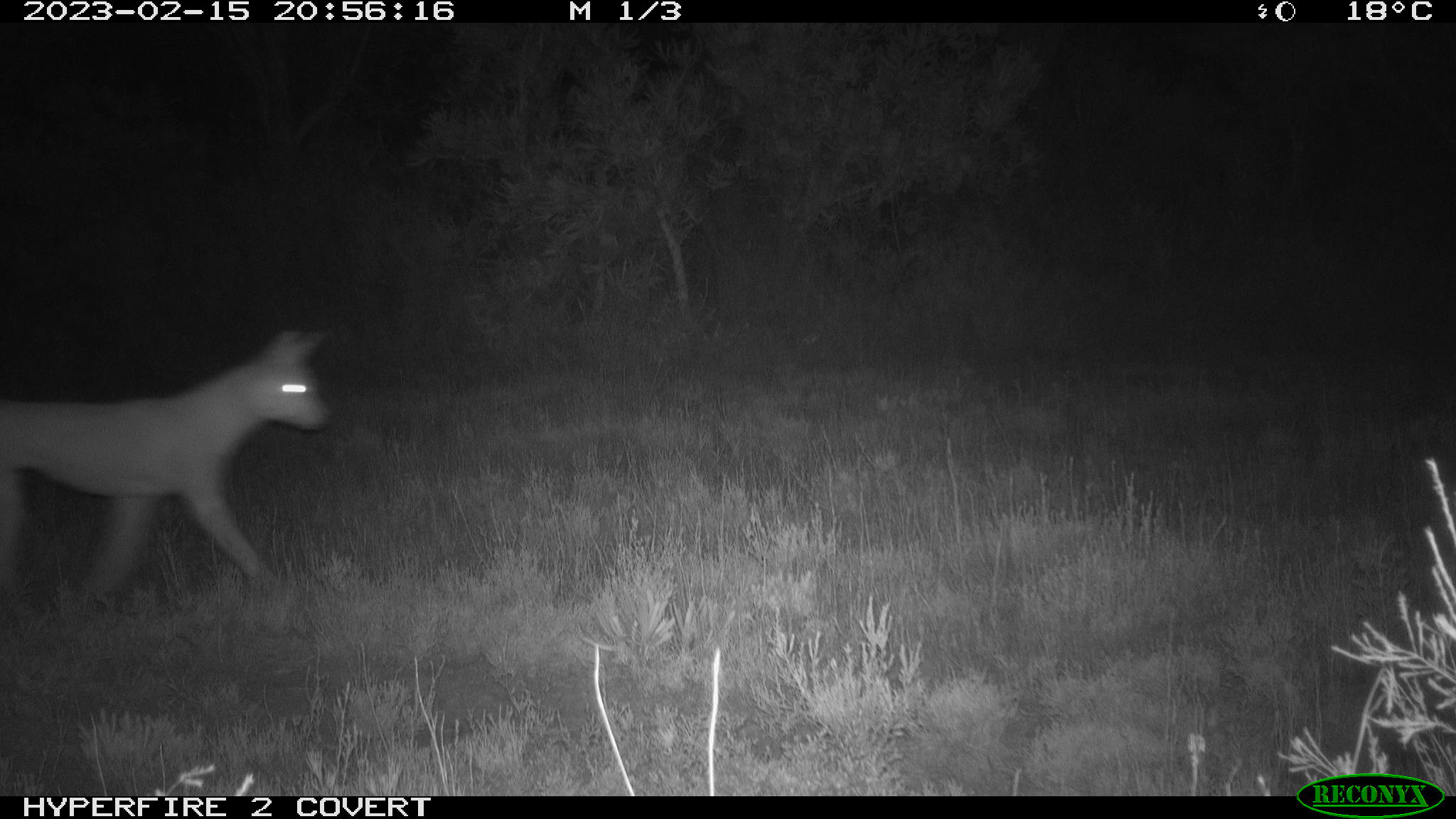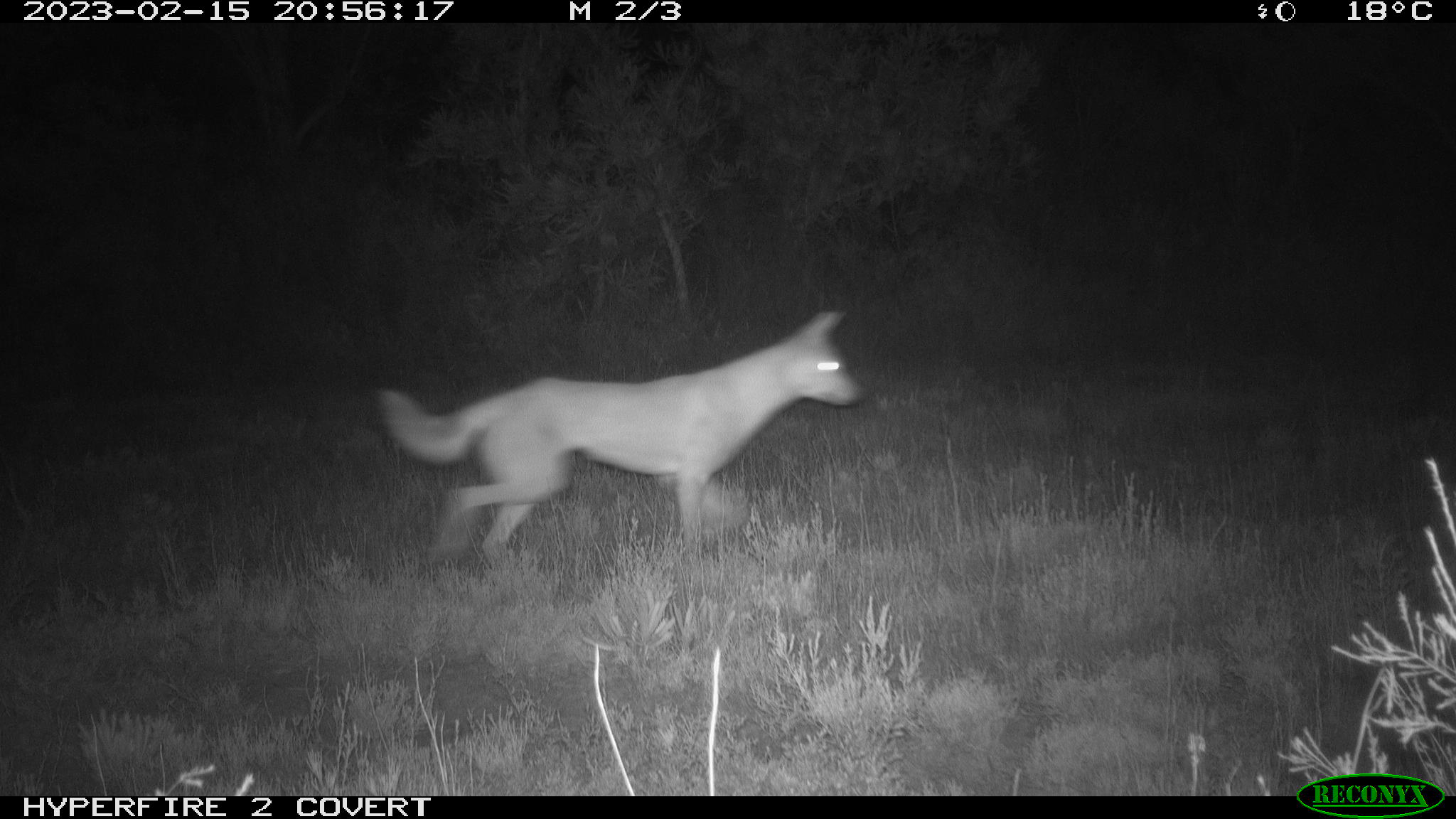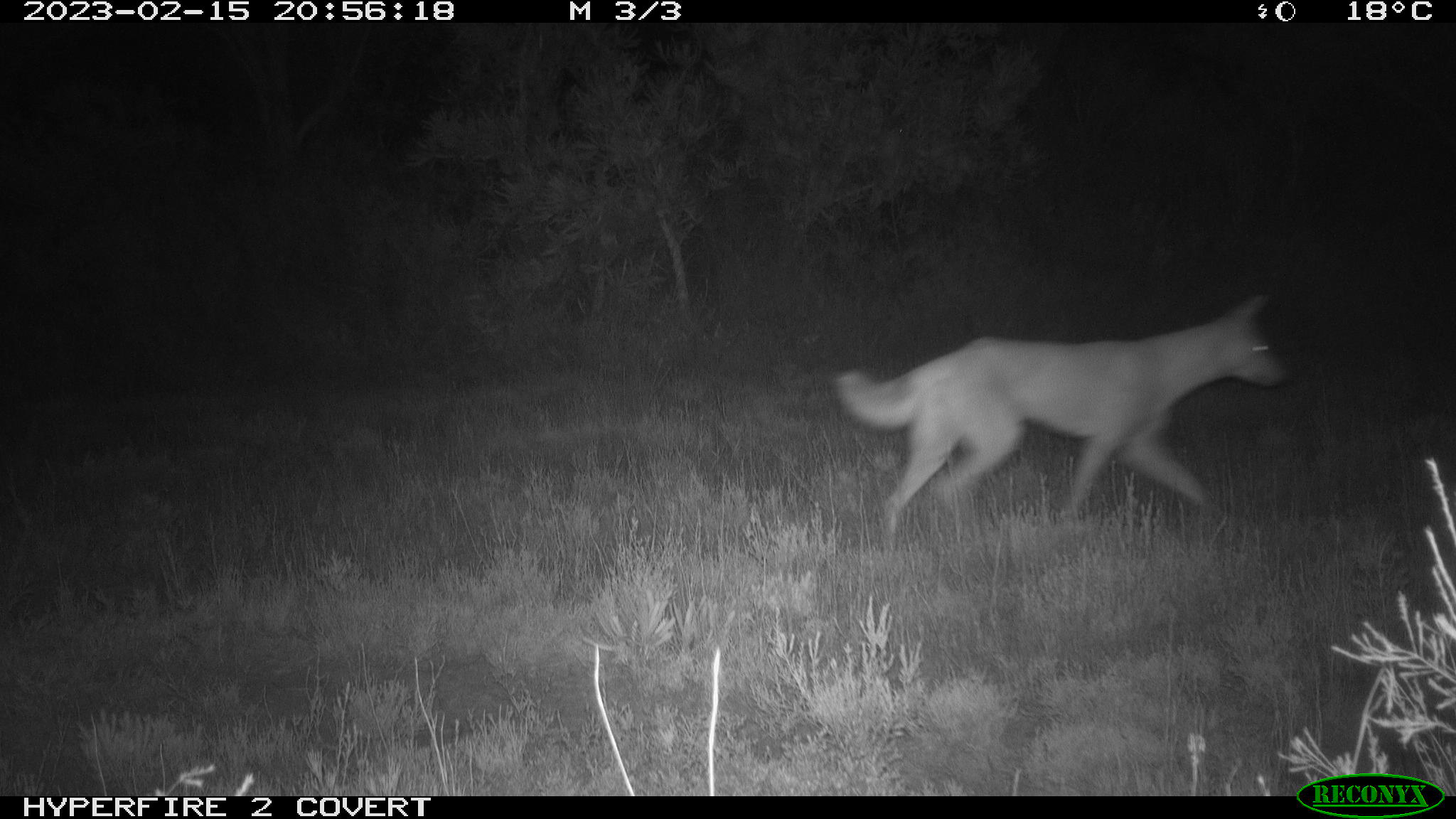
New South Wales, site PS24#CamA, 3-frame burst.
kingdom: Animalia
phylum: Chordata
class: Mammalia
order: Carnivora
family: Canidae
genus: Canis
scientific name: Canis familiaris dingo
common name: dingo